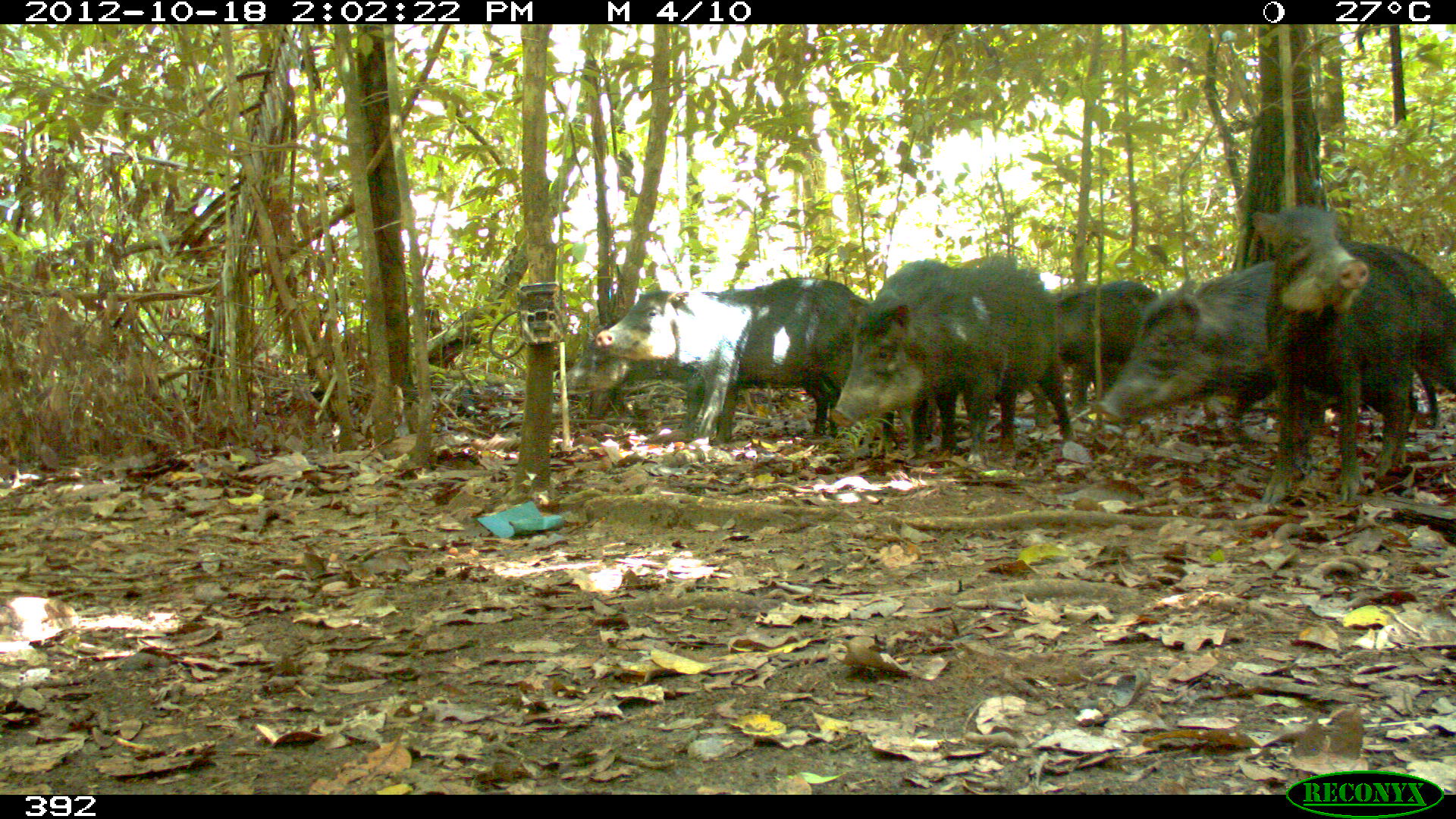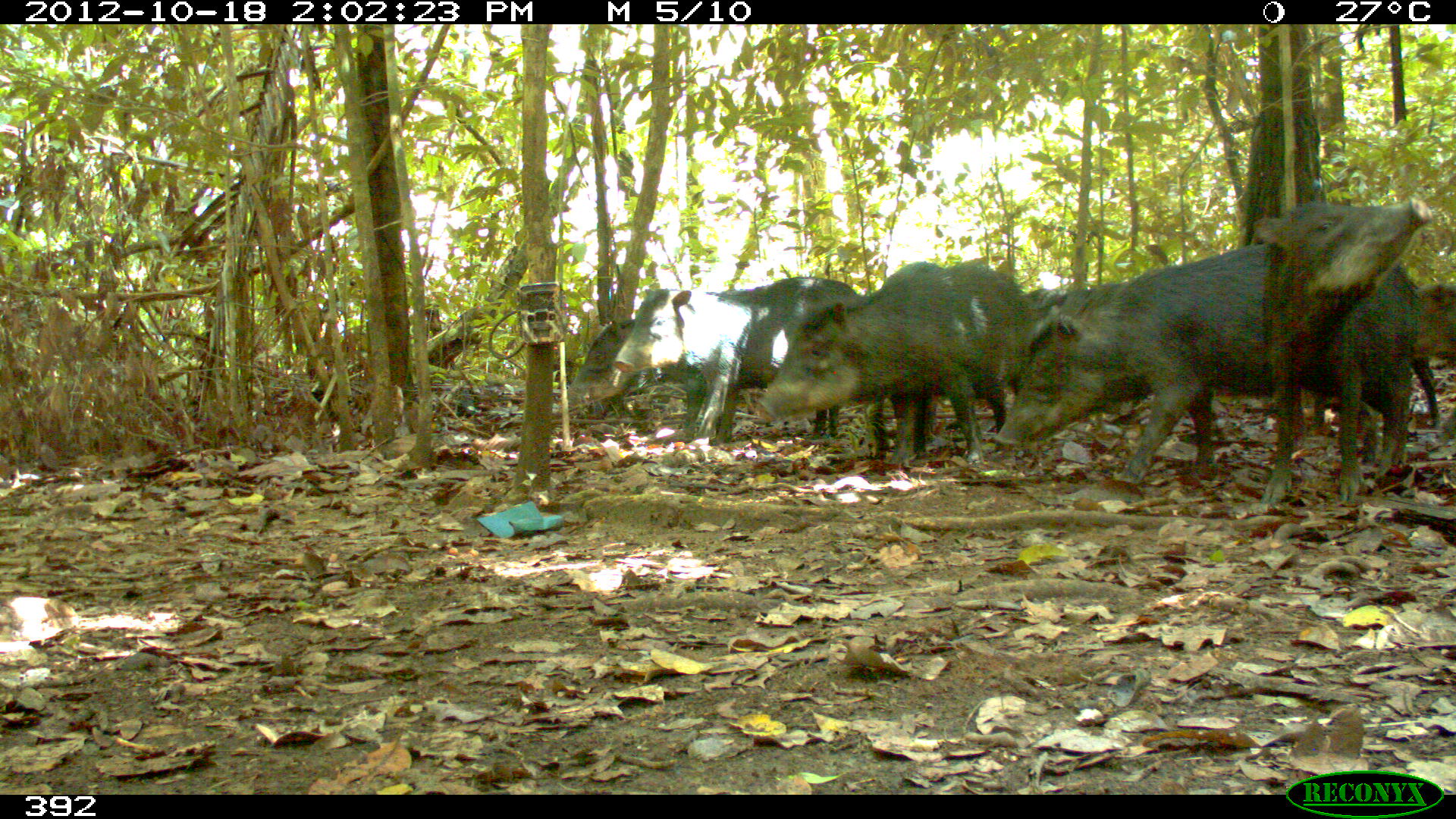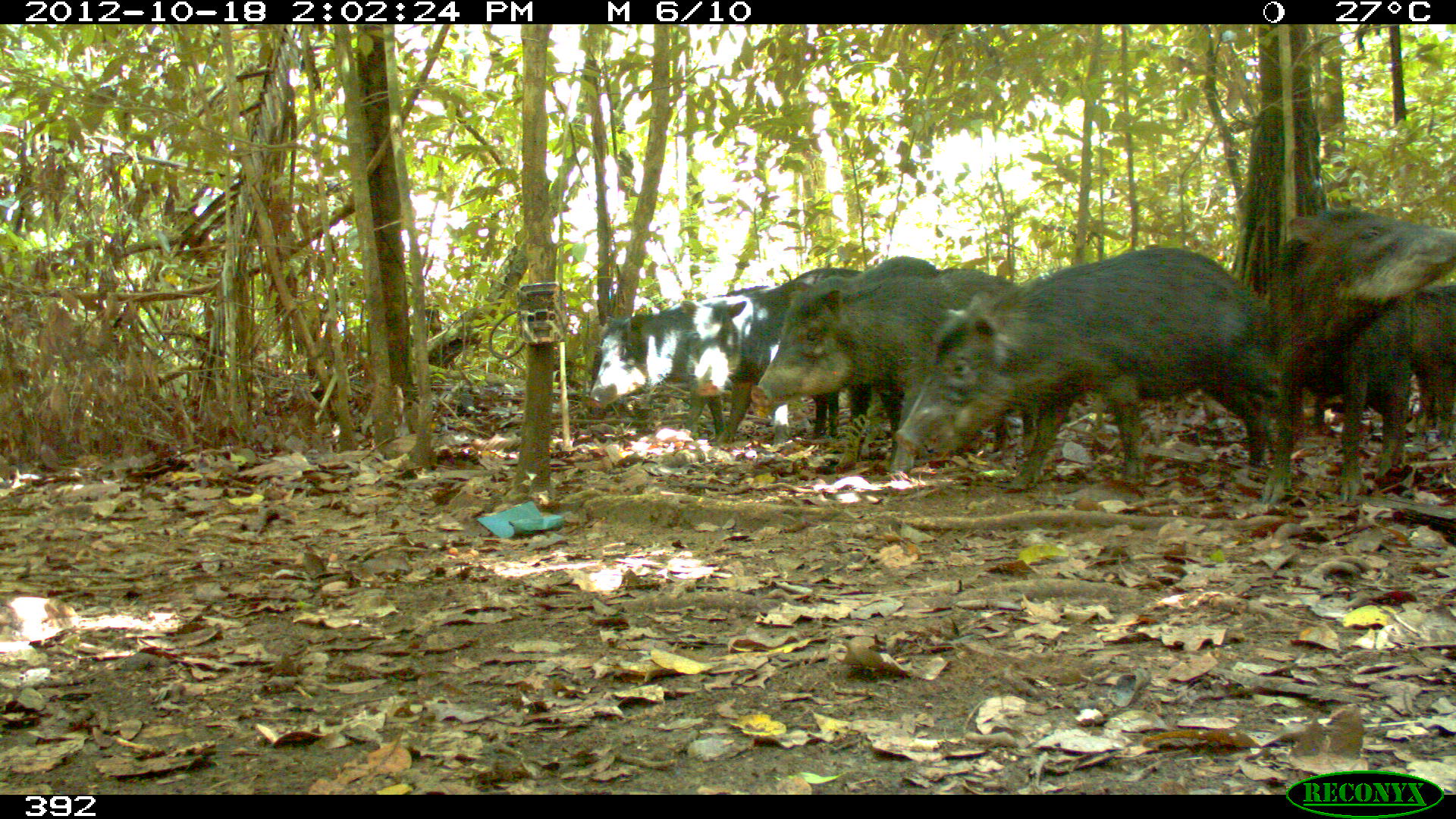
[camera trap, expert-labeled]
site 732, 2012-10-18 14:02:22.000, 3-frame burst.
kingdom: Animalia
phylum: Chordata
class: Mammalia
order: Artiodactyla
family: Tayassuidae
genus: Tayassu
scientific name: Tayassu pecari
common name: white-lipped peccary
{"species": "Tayassu pecari (white-lipped peccary)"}